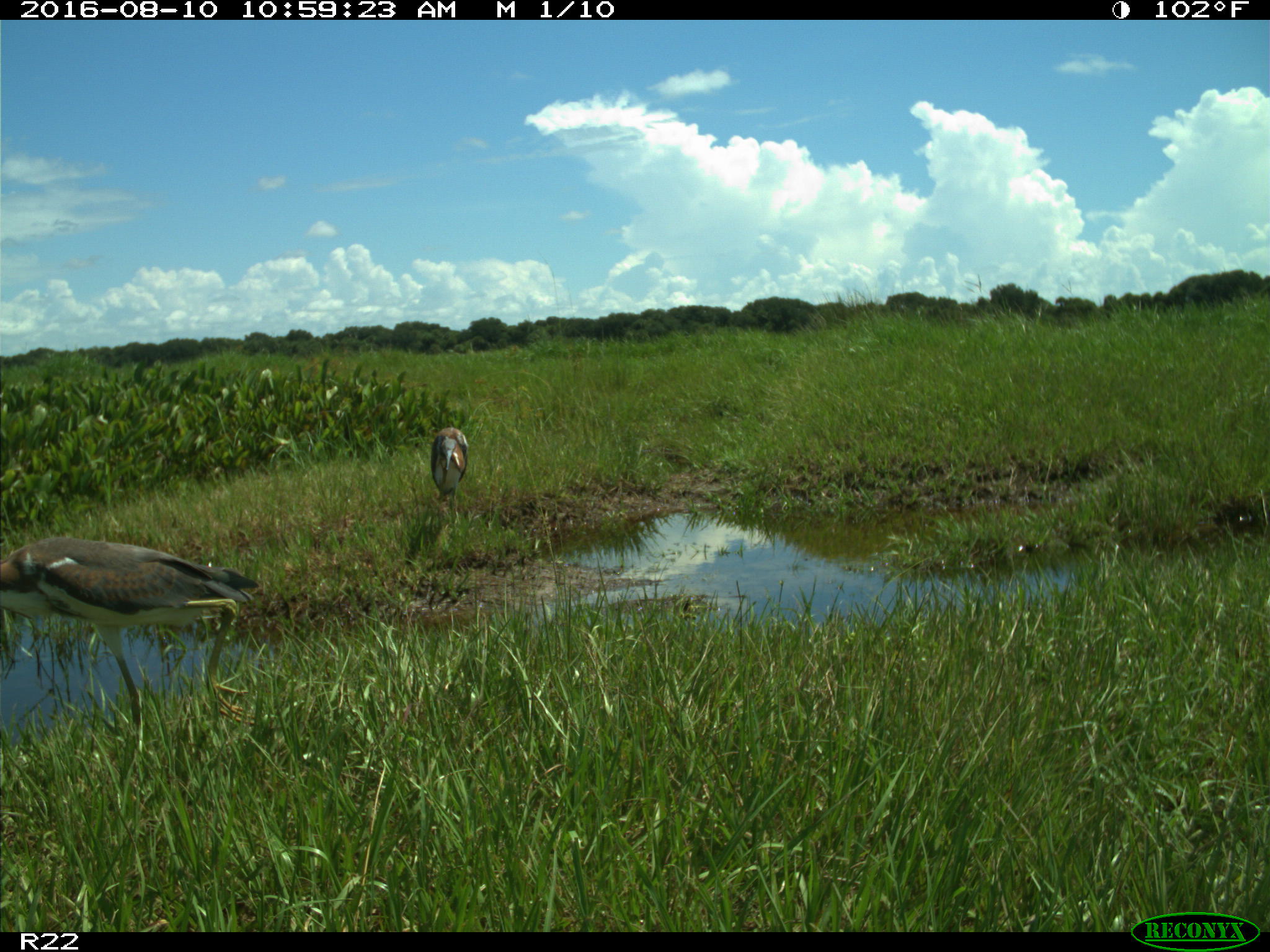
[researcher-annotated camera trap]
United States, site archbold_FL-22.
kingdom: Animalia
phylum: Chordata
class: Aves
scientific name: Aves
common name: birds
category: unidentified bird